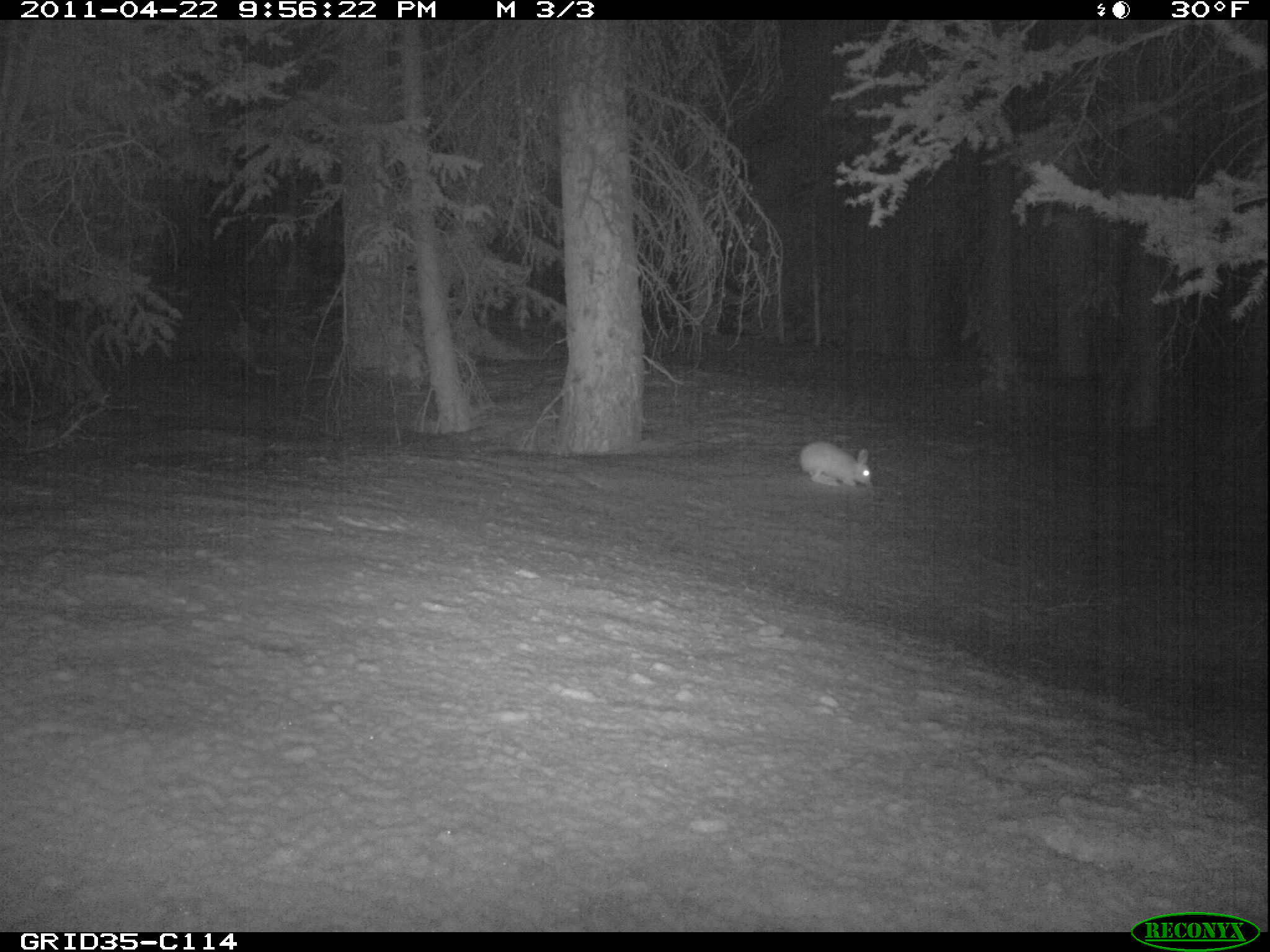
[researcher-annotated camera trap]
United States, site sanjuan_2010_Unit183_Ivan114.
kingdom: Animalia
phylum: Chordata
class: Mammalia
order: Lagomorpha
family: Leporidae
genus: Lepus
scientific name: Lepus americanus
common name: snowshoe hare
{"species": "Lepus americanus (snowshoe hare)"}